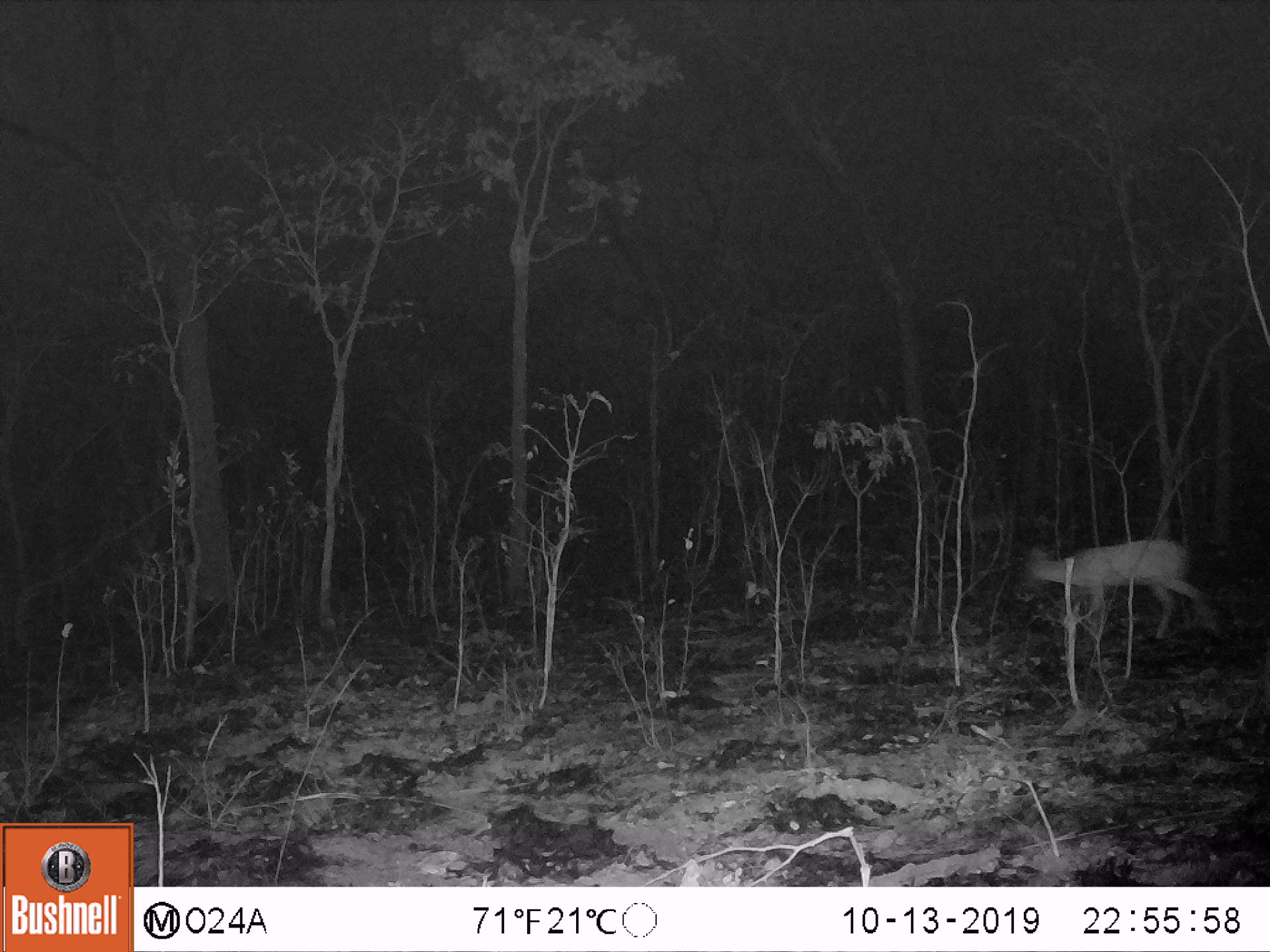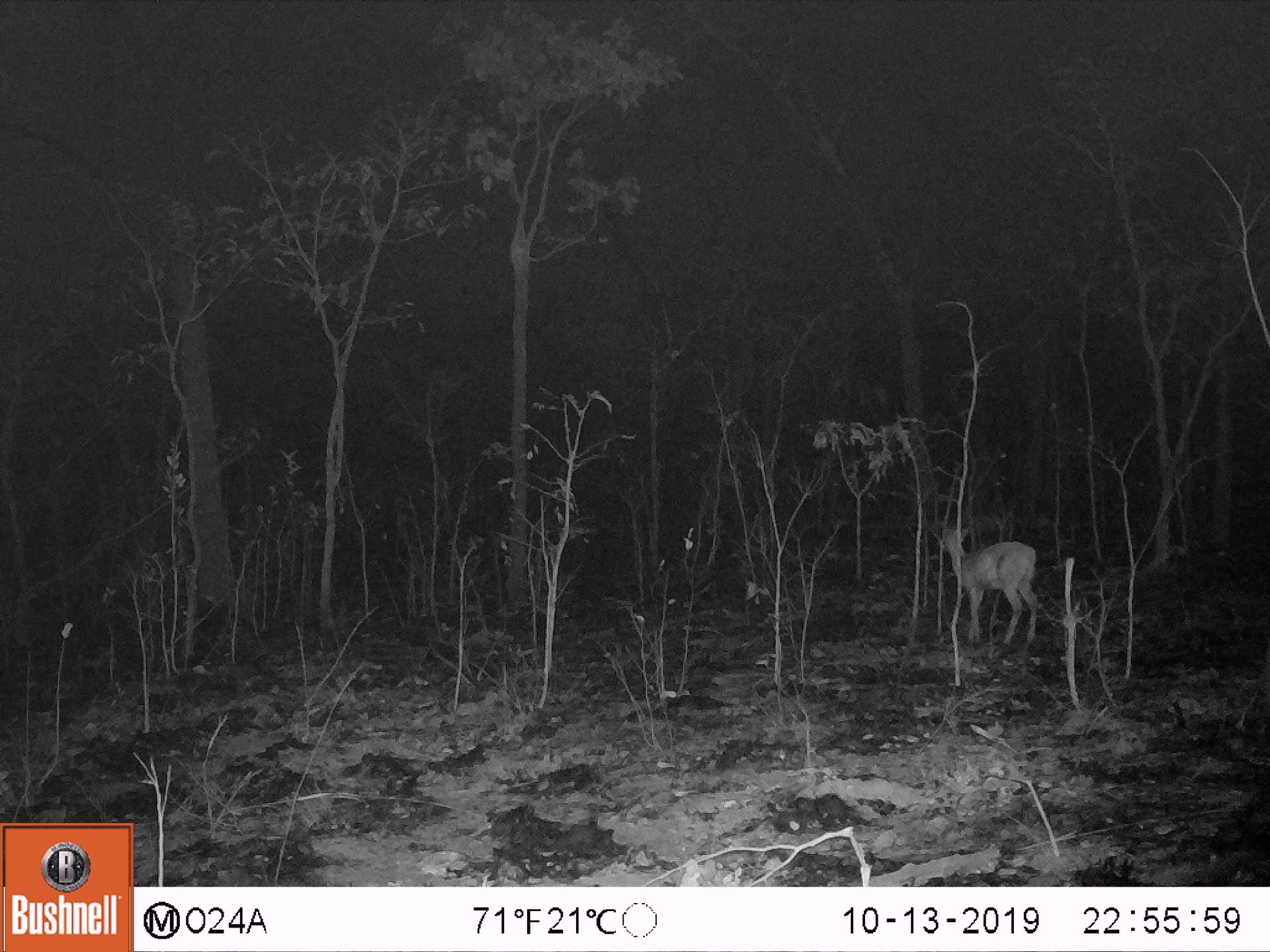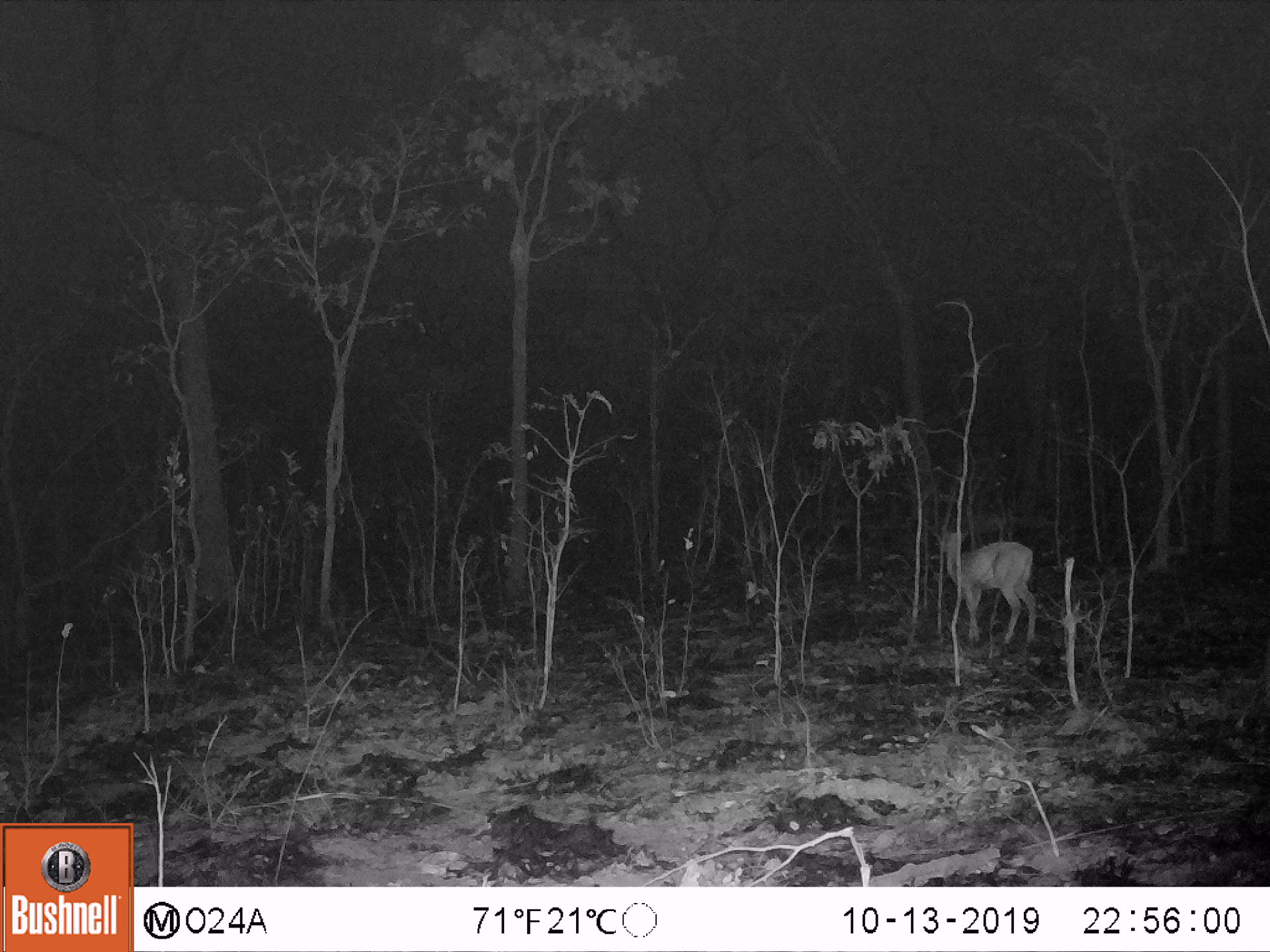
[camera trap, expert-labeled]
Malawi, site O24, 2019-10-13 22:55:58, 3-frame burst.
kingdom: Animalia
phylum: Chordata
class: Mammalia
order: Artiodactyla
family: Bovidae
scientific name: Antilopinae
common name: small antelope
Small antelope (Antilopinae), count 1.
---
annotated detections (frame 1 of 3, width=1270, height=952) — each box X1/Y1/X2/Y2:
small antelope: 1021/530/1212/647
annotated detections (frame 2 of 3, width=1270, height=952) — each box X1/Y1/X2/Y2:
small antelope: 932/518/1036/648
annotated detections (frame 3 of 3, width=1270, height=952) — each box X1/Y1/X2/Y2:
small antelope: 931/520/1038/646